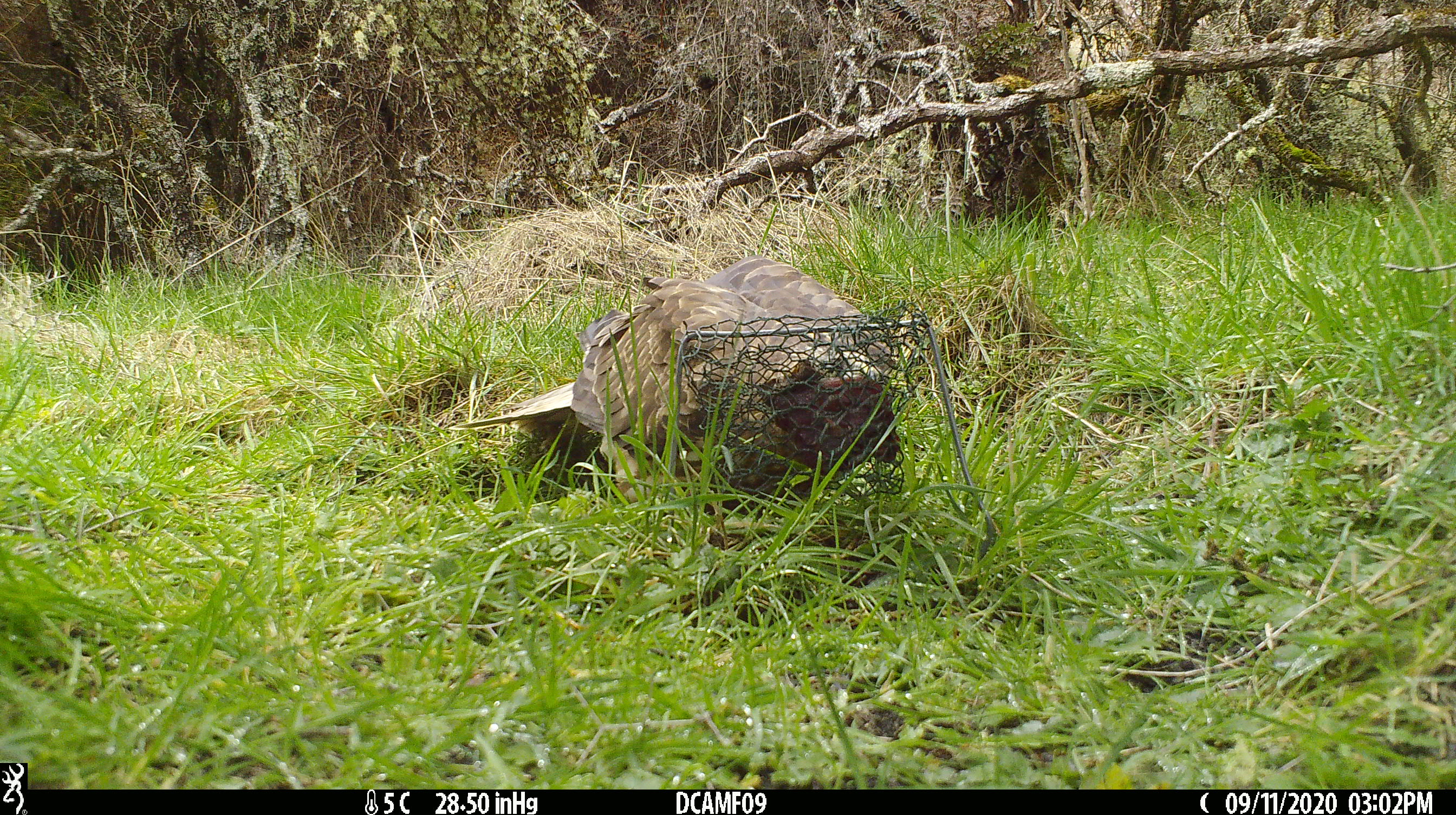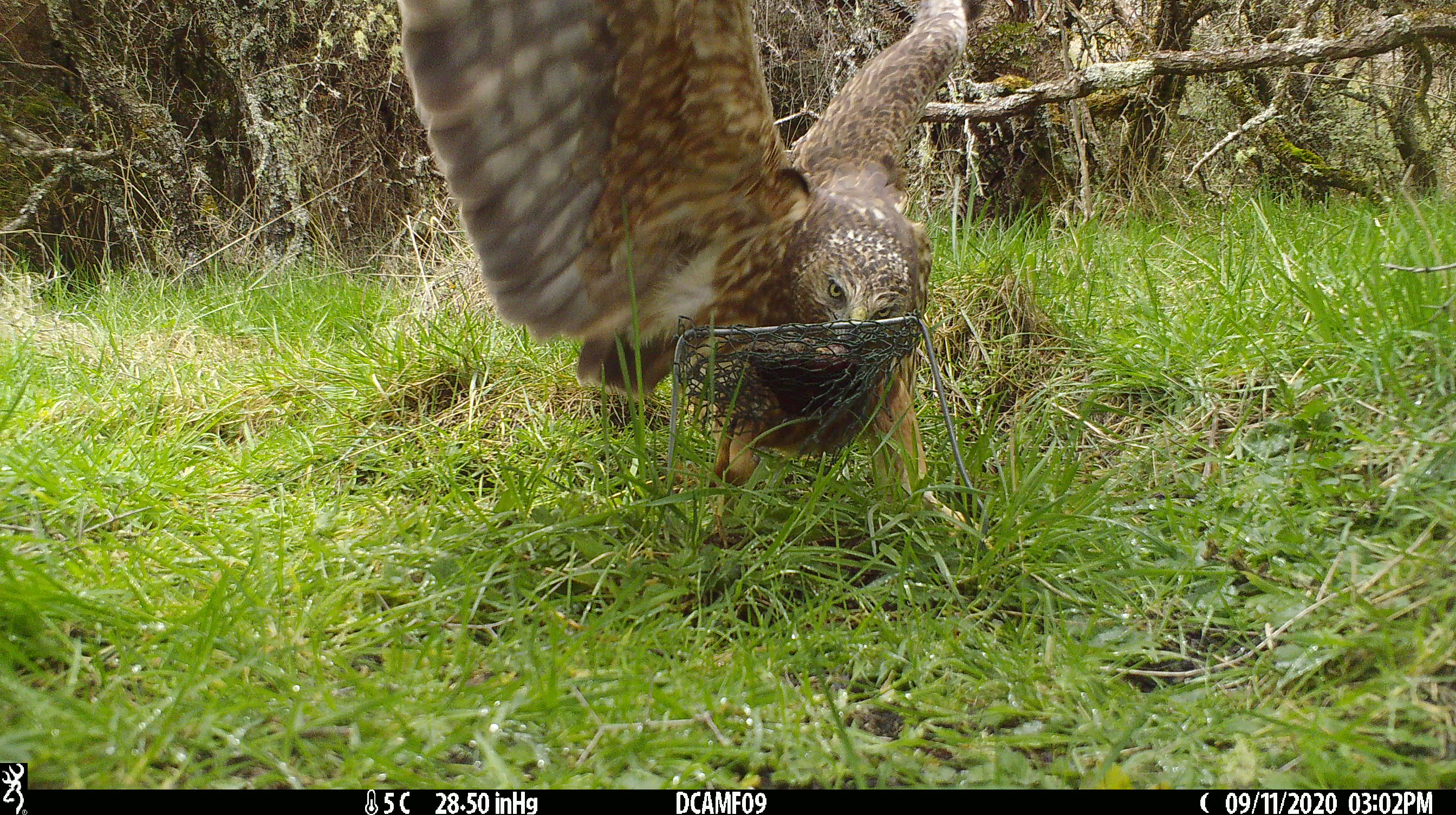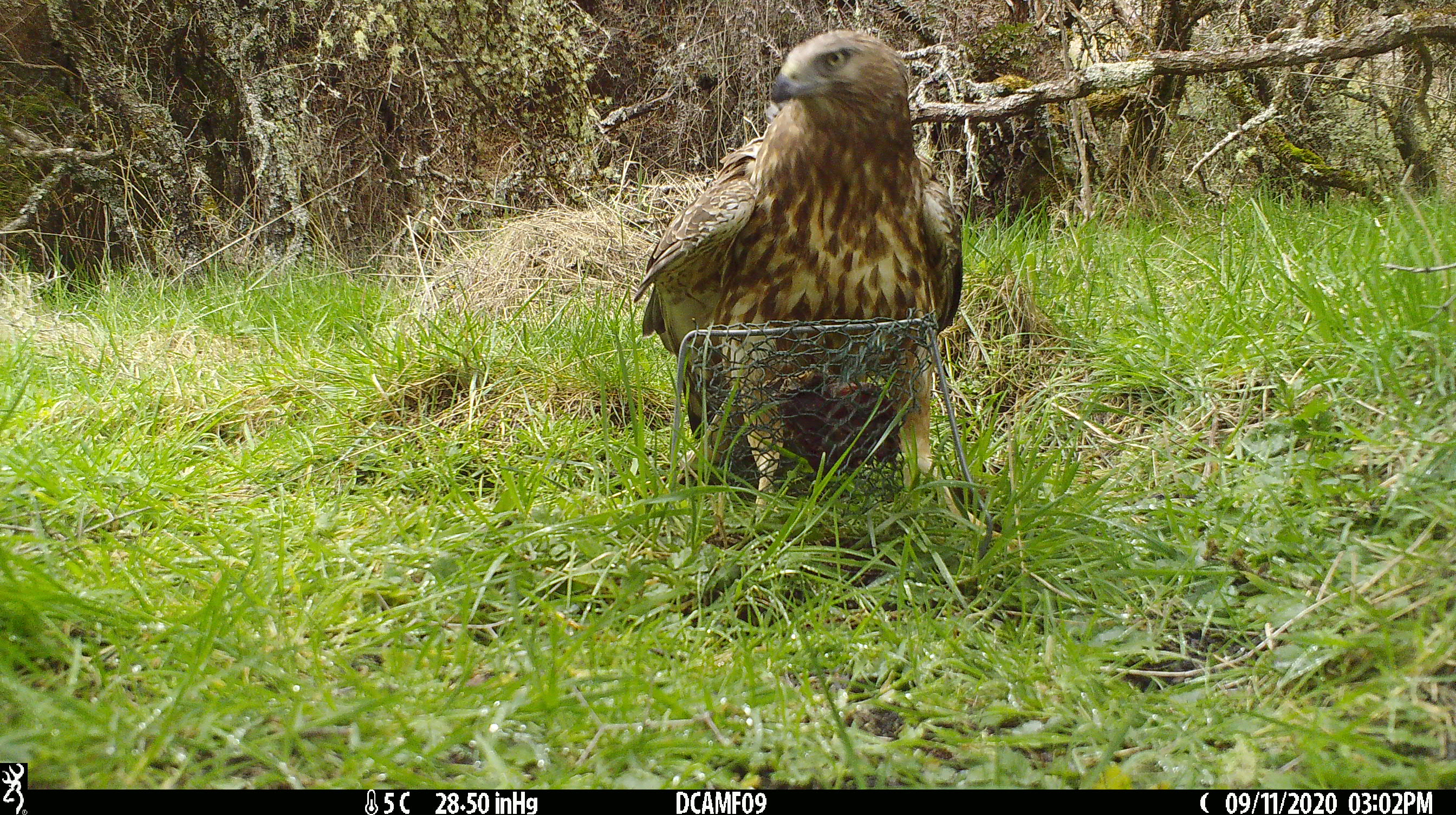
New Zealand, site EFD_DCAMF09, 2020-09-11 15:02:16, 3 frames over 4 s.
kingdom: Animalia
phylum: Chordata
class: Aves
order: Accipitriformes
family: Accipitridae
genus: Circus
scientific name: Circus approximans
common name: swamp harrier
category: harrier